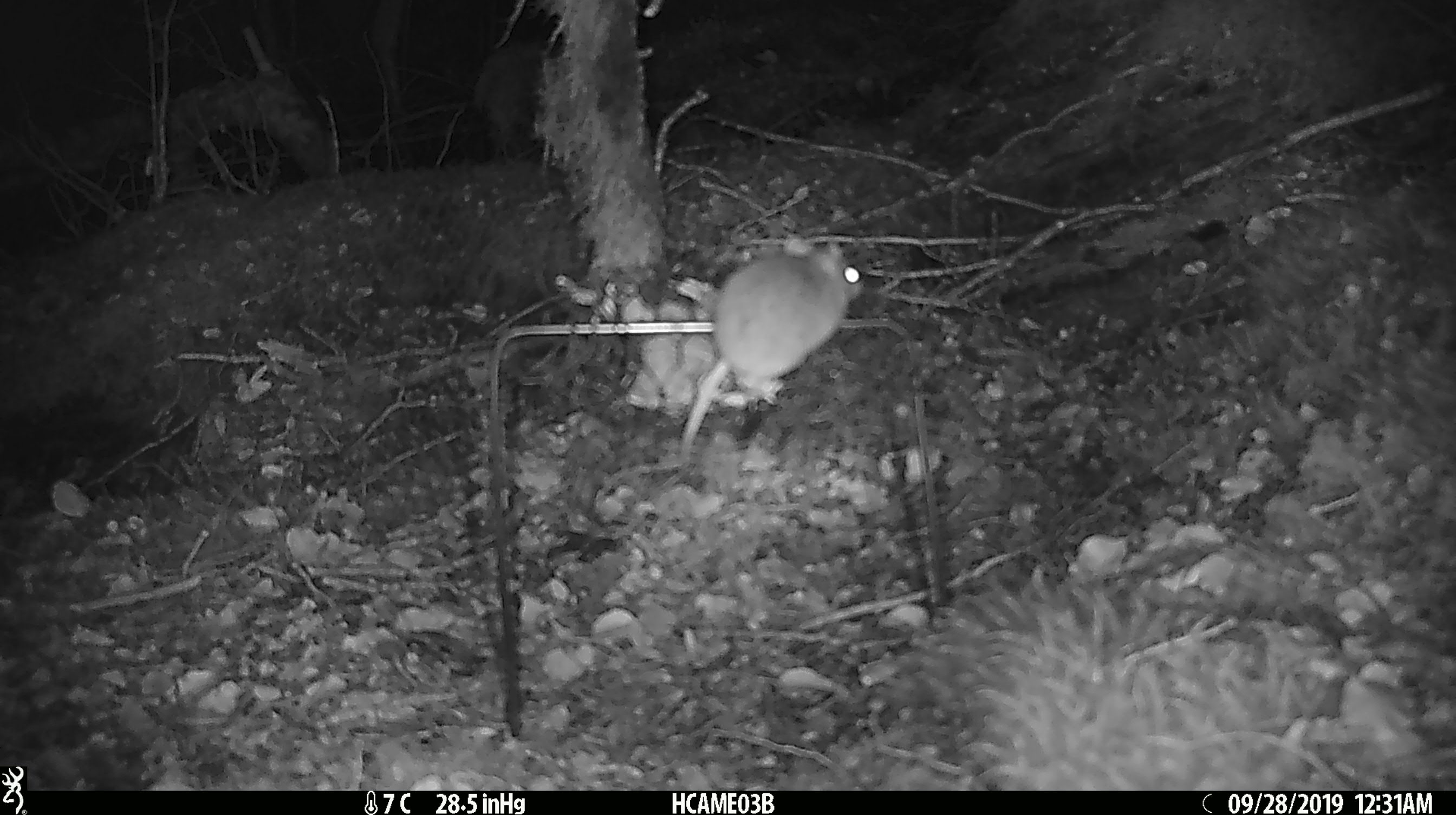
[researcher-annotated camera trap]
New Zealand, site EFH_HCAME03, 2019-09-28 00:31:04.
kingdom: Animalia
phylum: Chordata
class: Mammalia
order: Rodentia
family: Muridae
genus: Mus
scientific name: Mus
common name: mouse